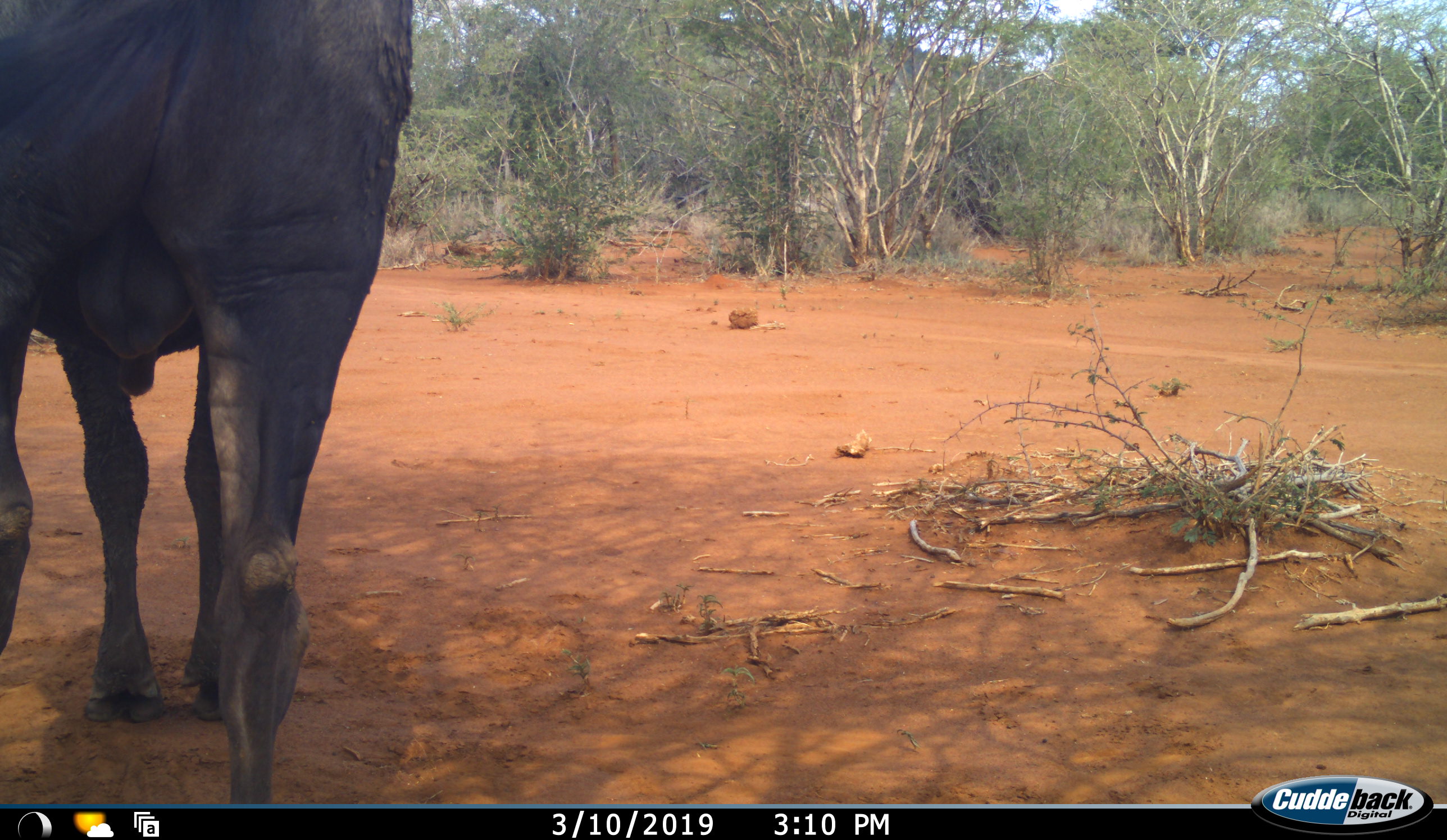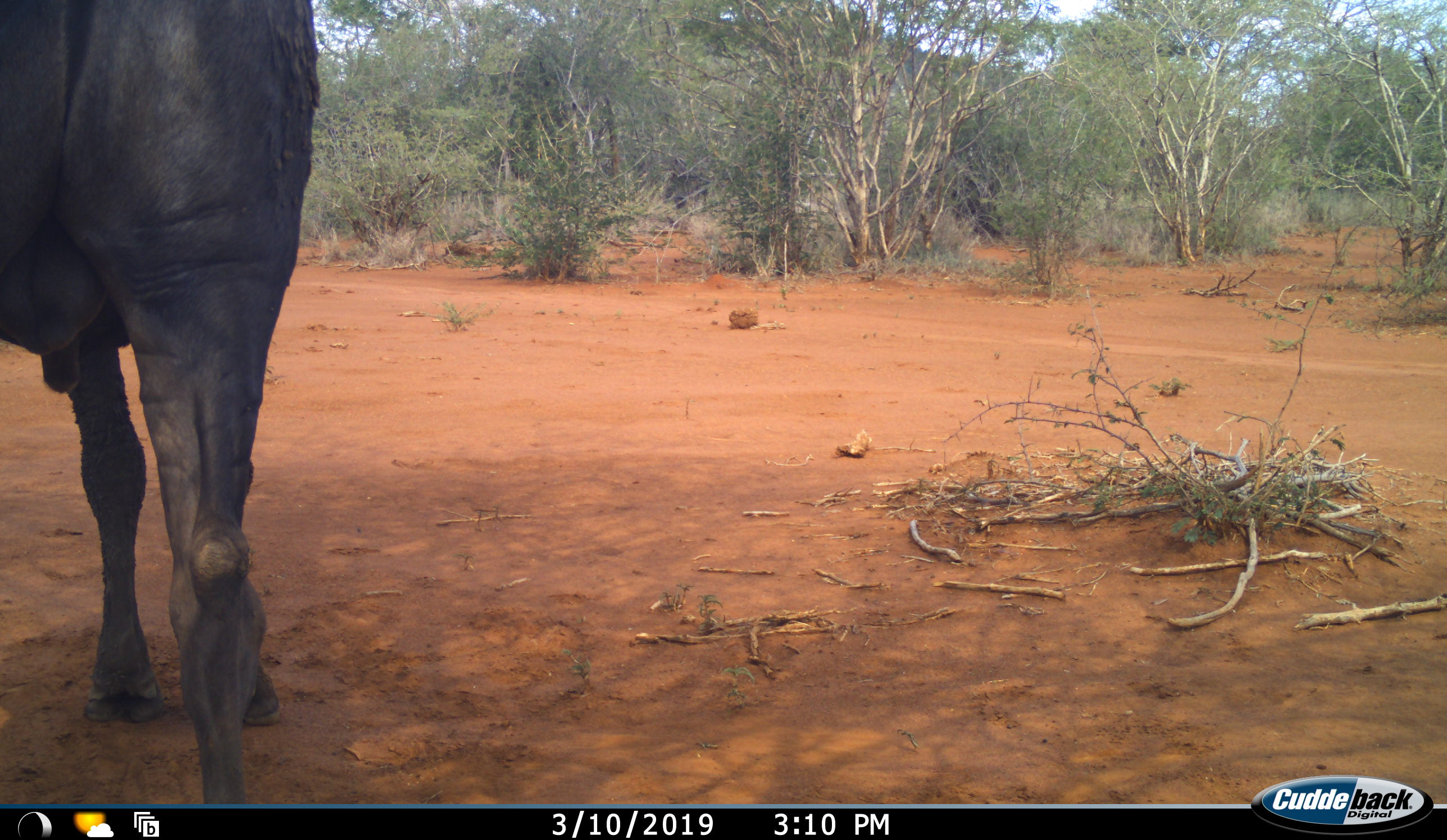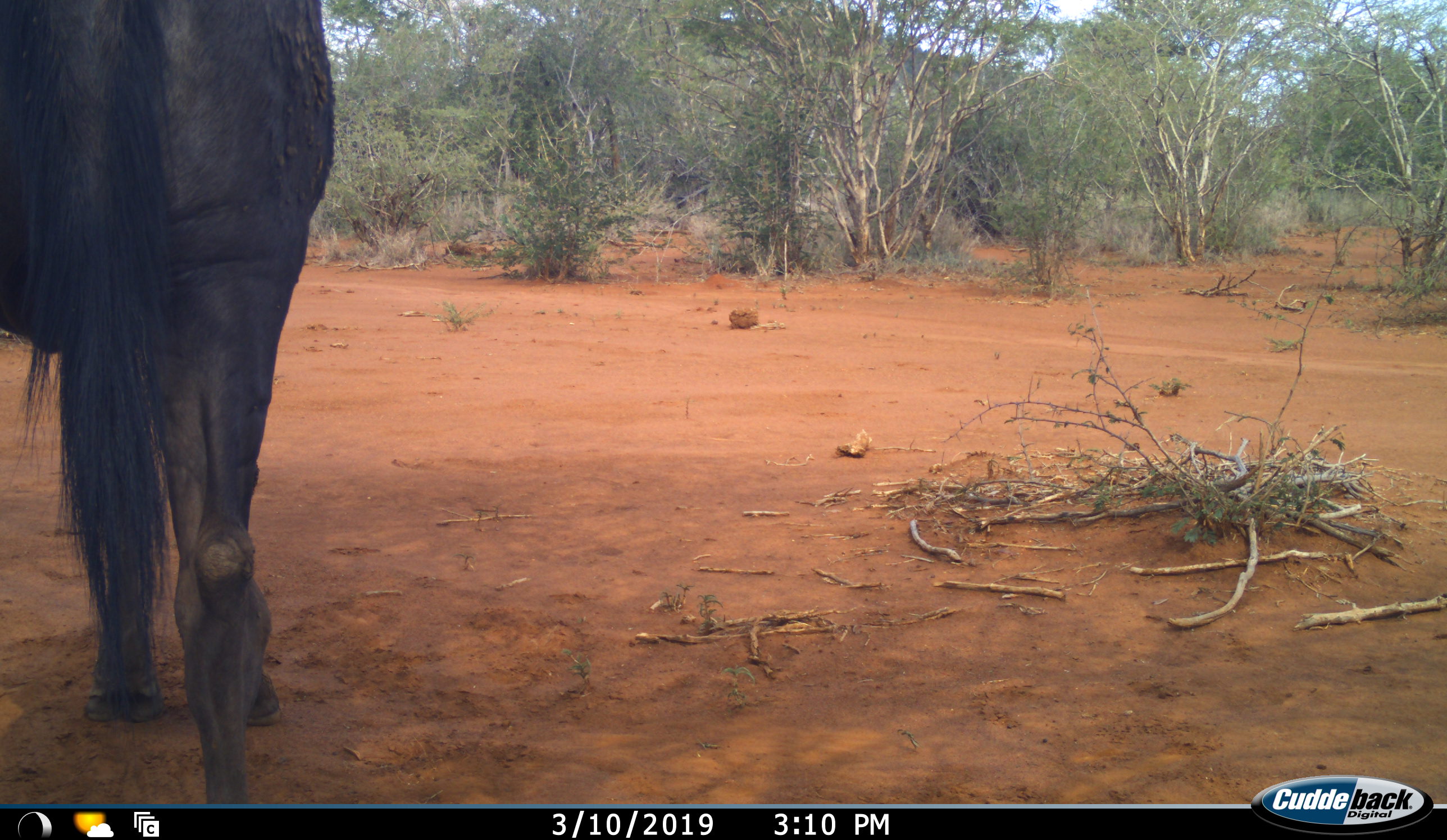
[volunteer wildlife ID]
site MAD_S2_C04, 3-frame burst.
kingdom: Animalia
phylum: Chordata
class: Mammalia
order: Artiodactyla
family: Bovidae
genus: Syncerus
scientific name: Syncerus caffer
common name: african buffalo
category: buffalo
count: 1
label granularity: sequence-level